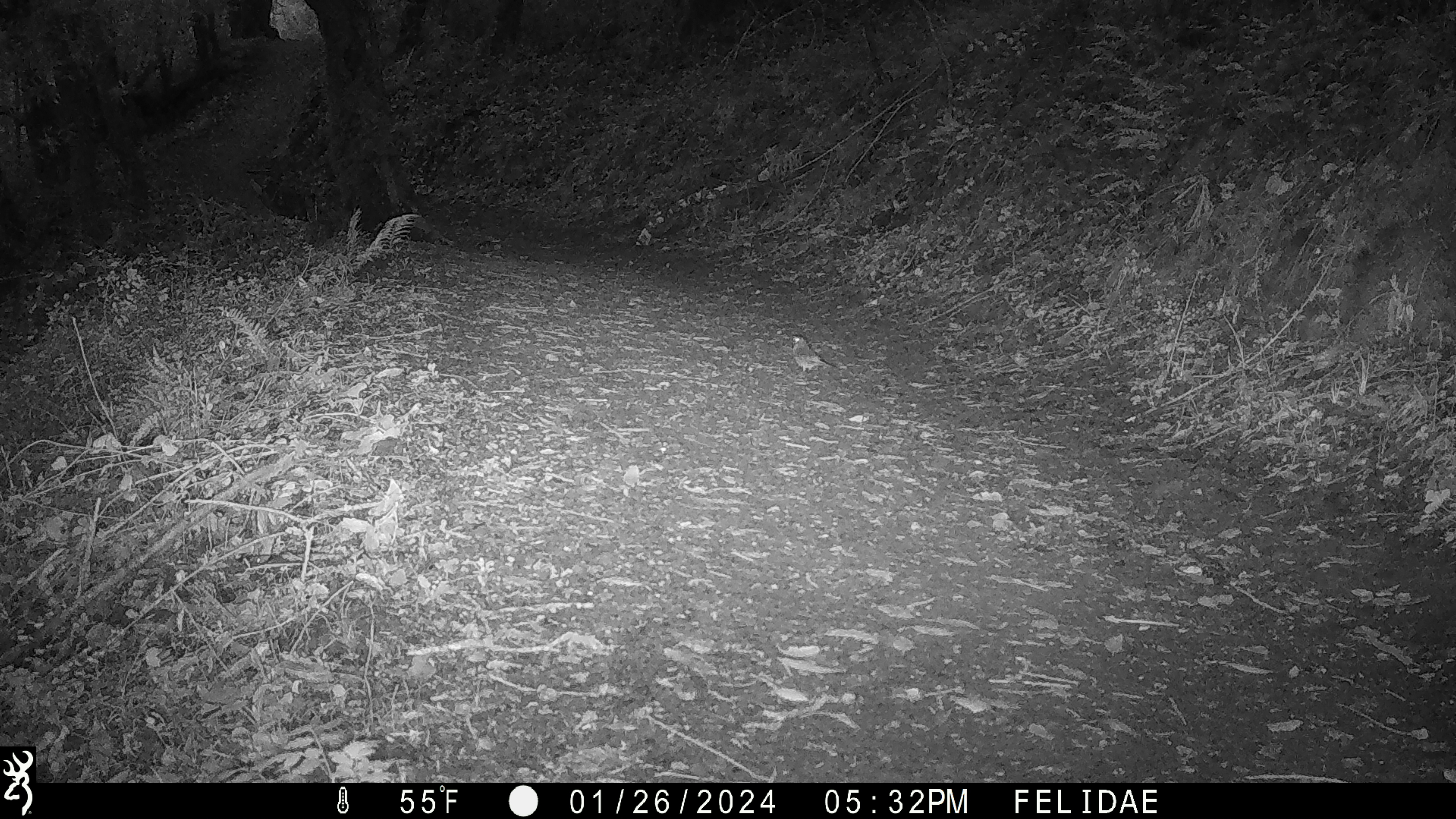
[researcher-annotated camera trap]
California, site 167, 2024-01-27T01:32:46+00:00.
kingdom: Animalia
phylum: Chordata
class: Aves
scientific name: Aves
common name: bird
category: unknown bird